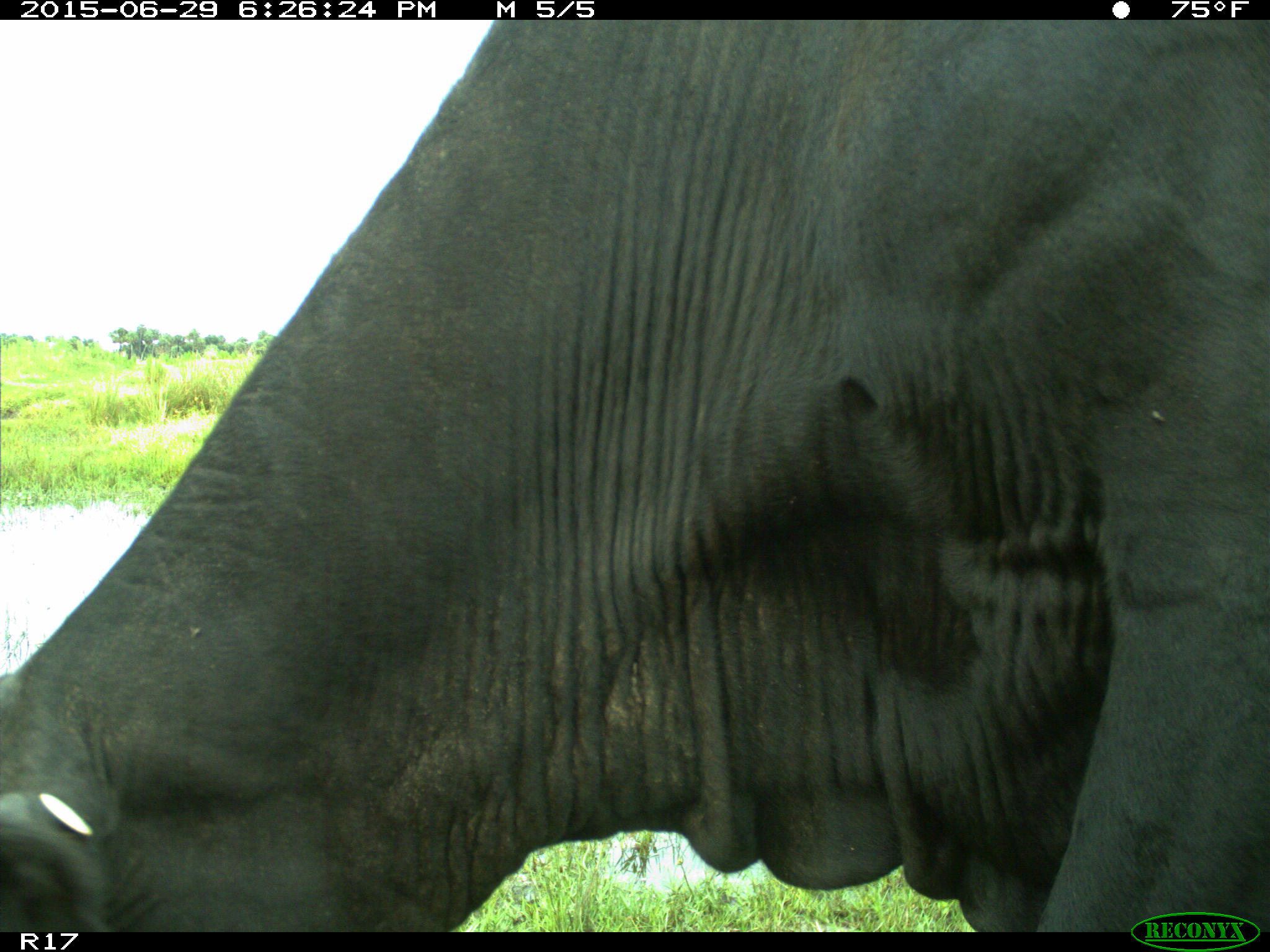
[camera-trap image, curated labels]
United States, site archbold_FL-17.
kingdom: Animalia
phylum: Chordata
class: Mammalia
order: Artiodactyla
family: Bovidae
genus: Bos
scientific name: Bos taurus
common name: domestic cow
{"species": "Bos taurus (domestic cow)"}